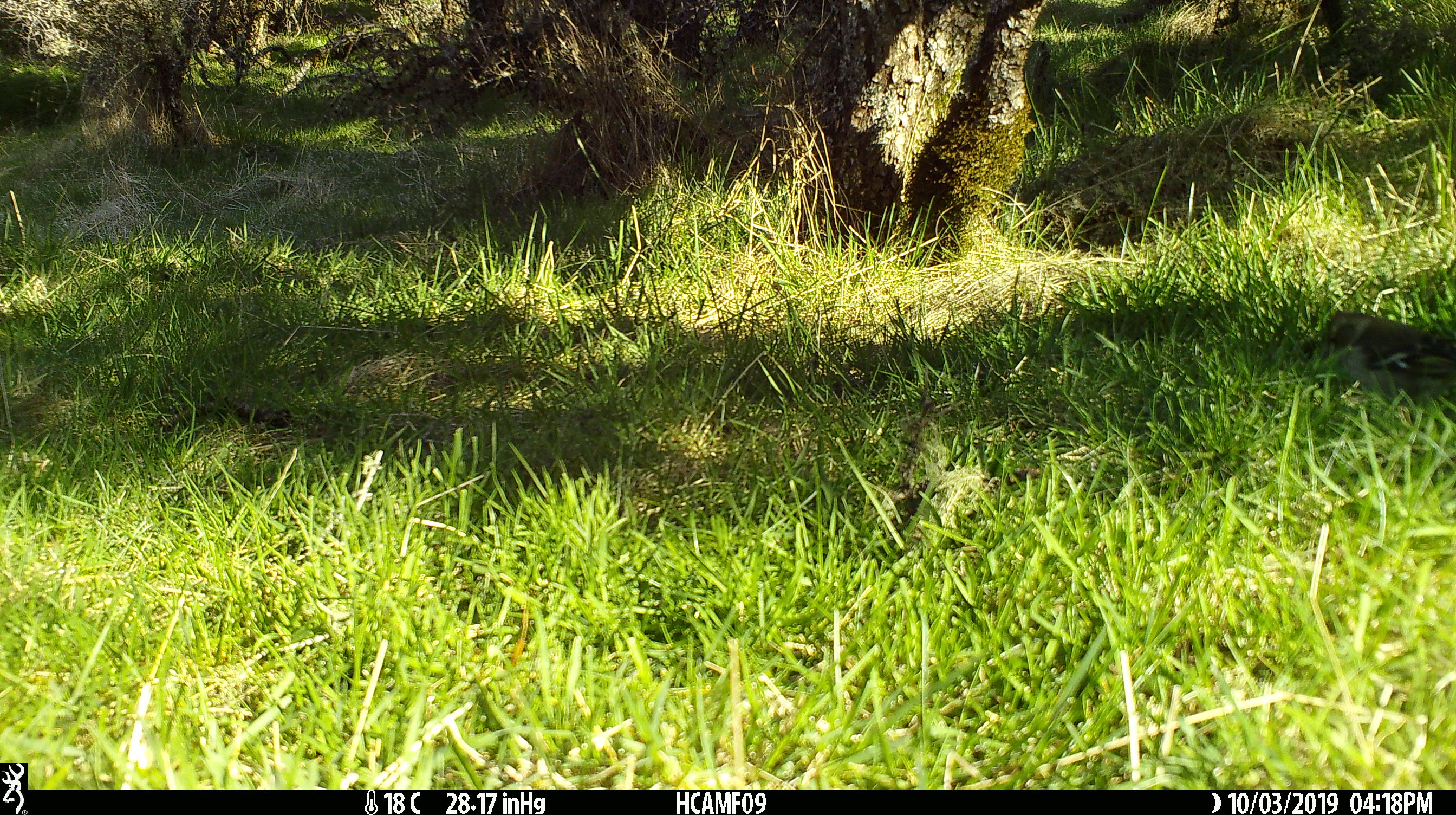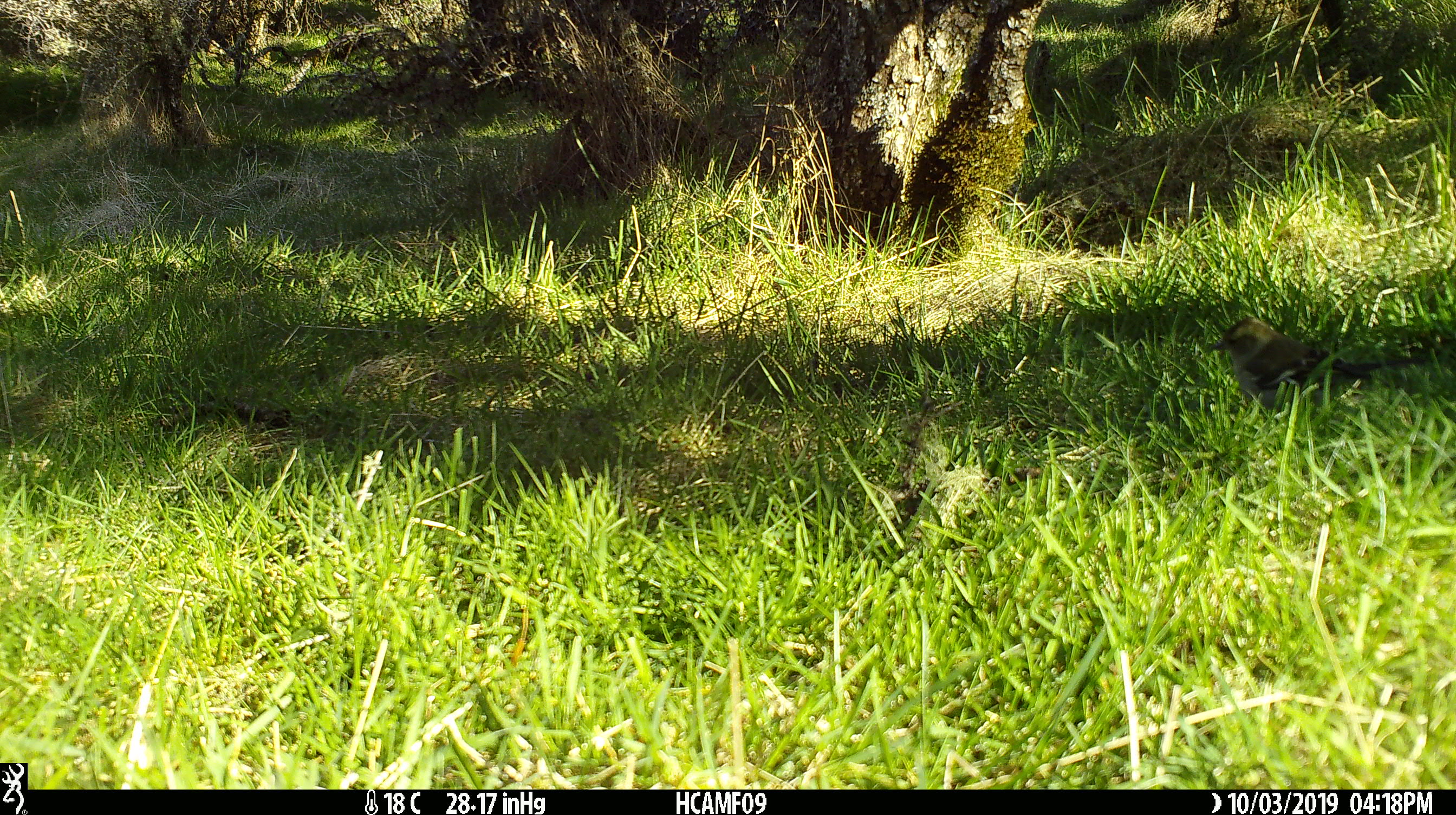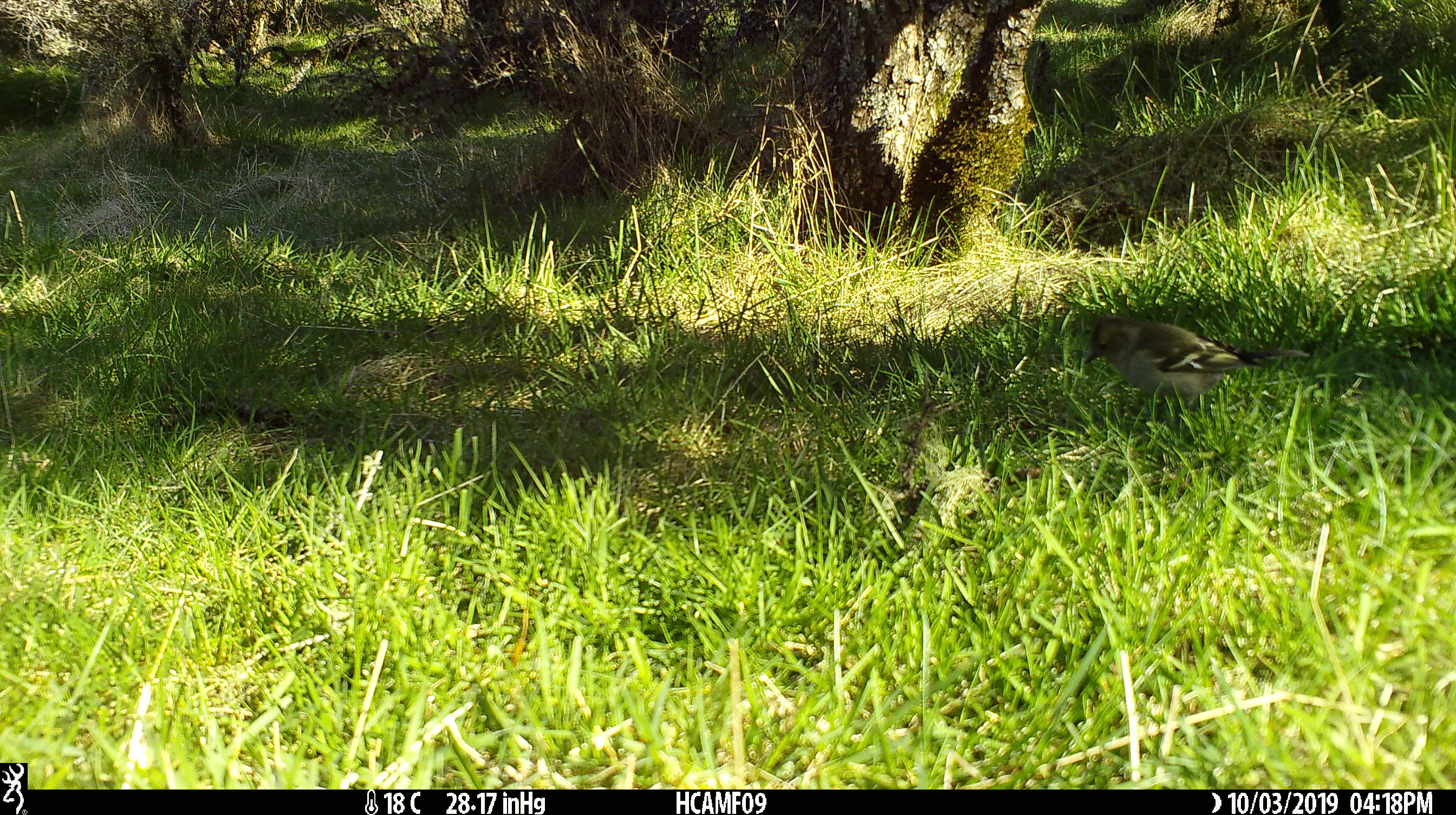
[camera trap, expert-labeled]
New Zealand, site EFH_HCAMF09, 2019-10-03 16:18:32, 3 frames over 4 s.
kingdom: Animalia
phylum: Chordata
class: Aves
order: Passeriformes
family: Fringillidae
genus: Fringilla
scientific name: Fringilla coelebs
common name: common chaffinch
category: chaffinch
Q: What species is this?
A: Chaffinch (common chaffinch) (Fringilla coelebs).